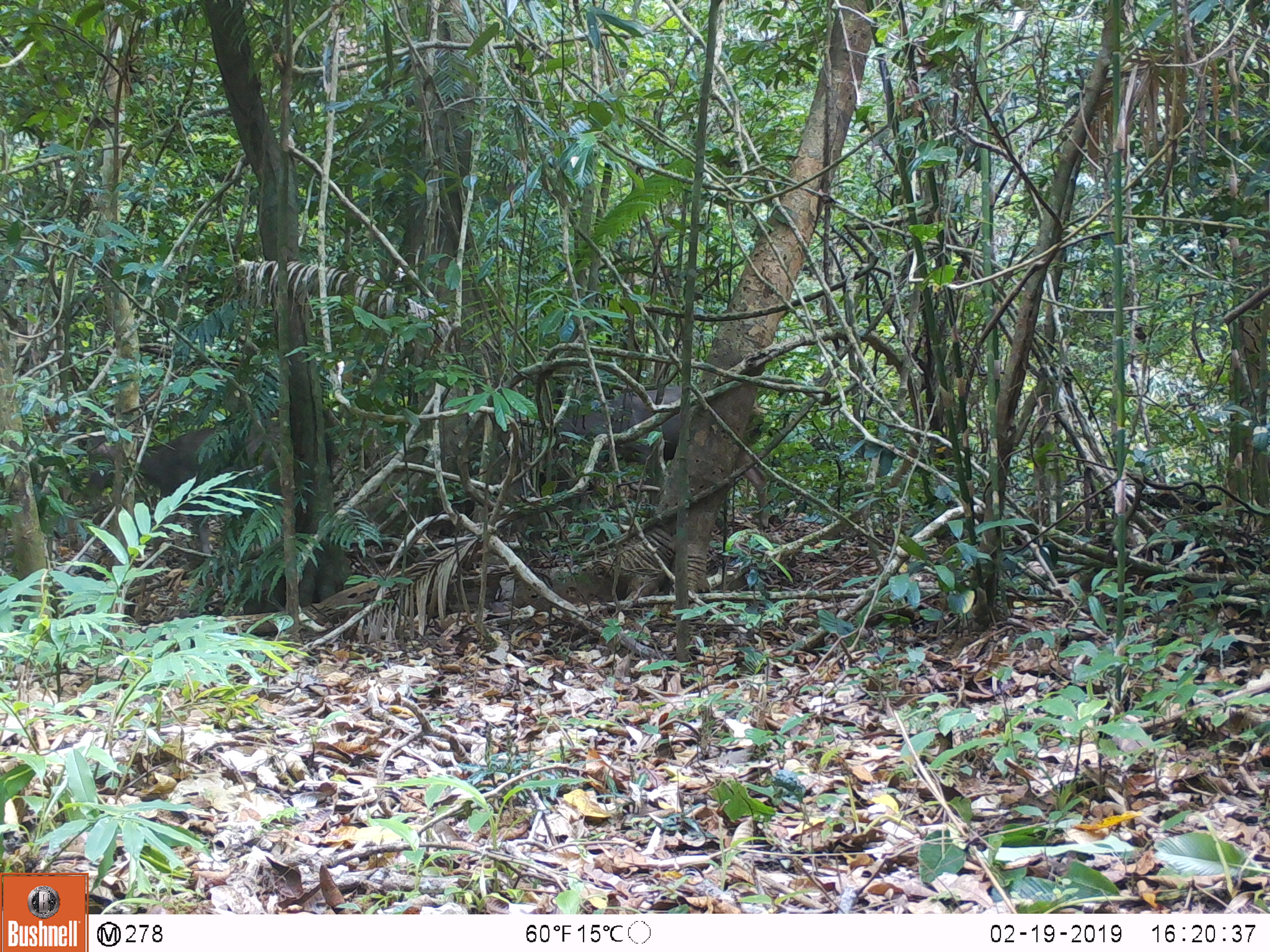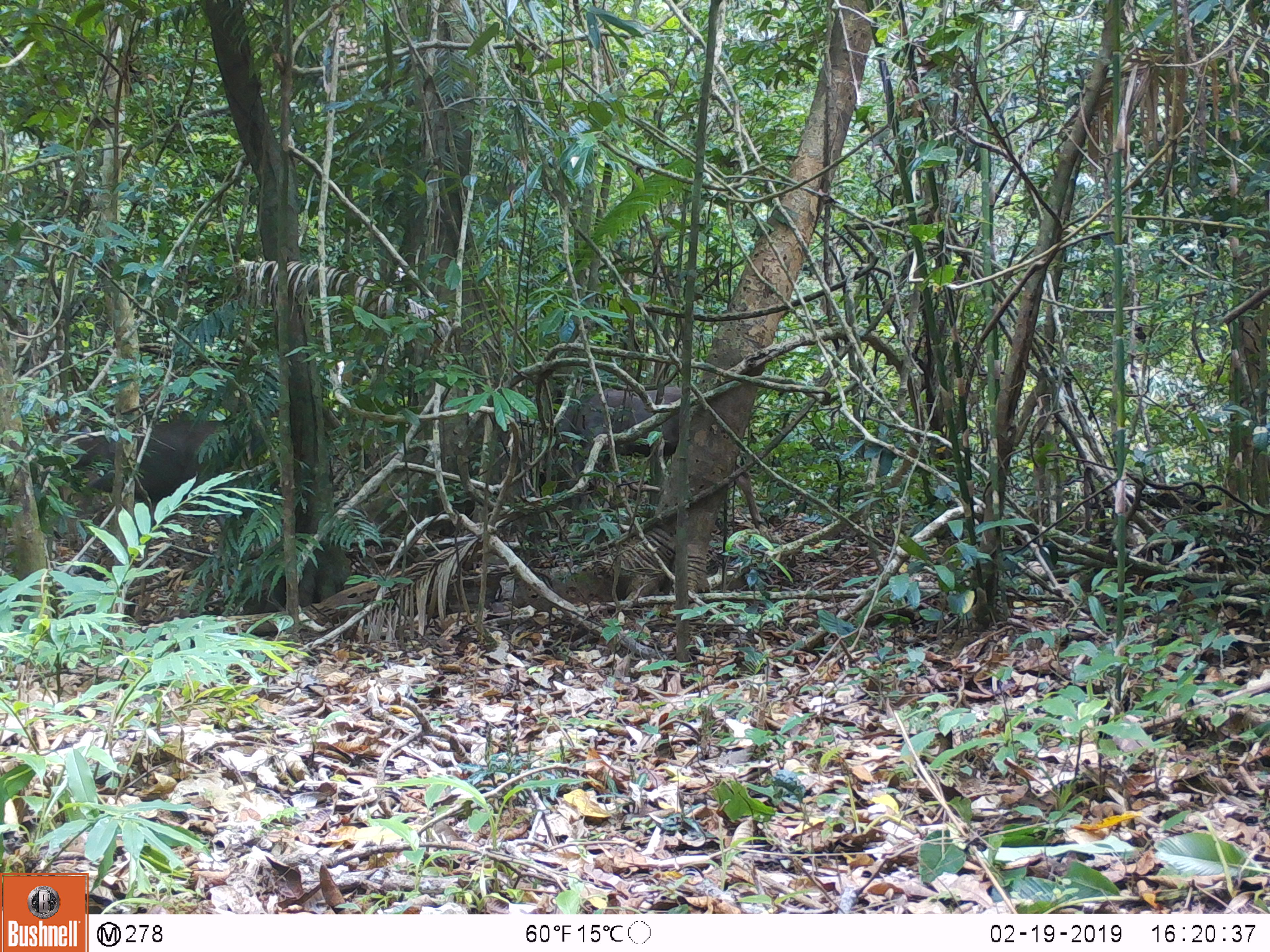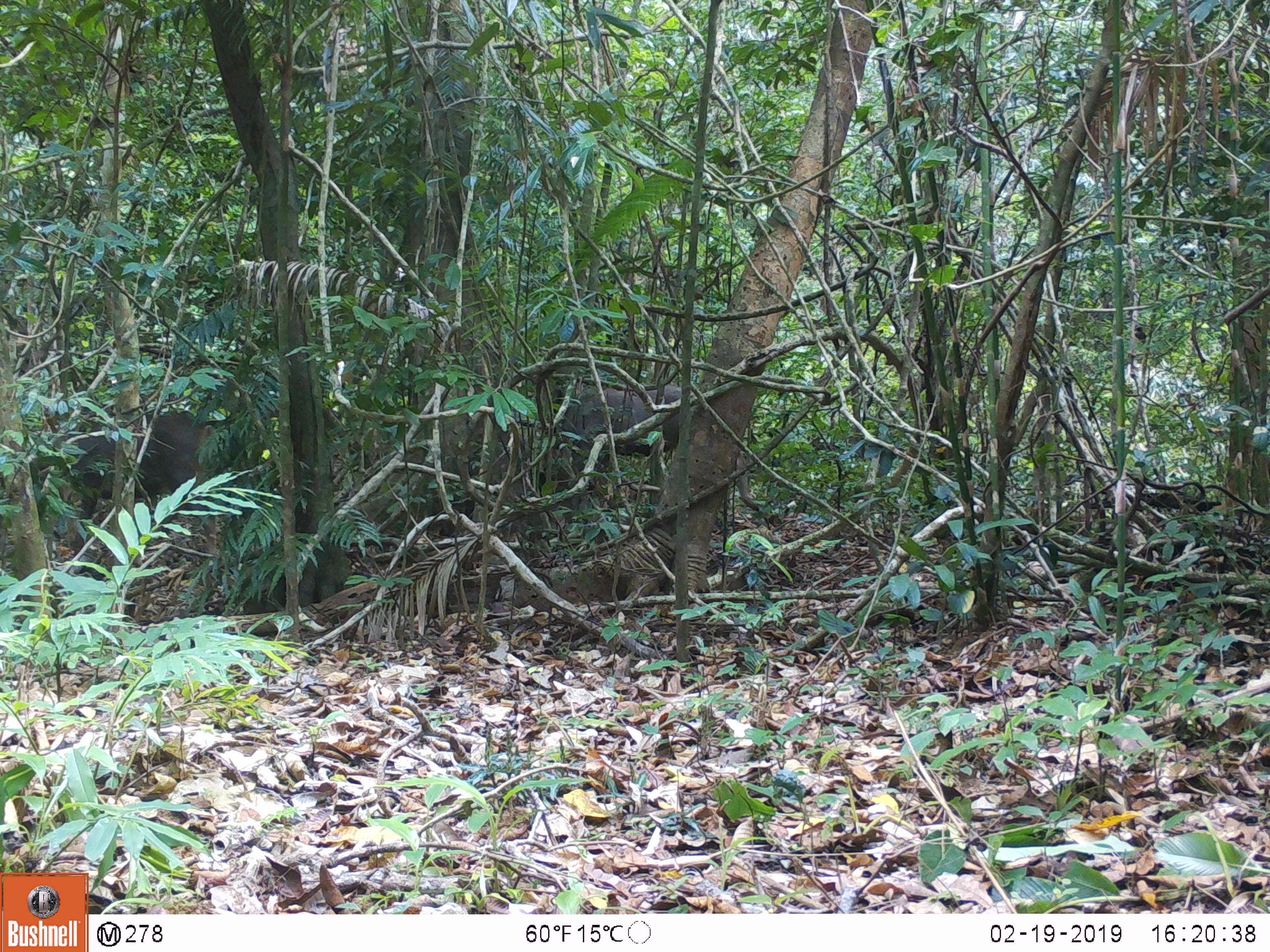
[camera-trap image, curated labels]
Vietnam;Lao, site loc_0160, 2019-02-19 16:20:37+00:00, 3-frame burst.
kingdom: Animalia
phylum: Chordata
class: Mammalia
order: Artiodactyla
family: Cervidae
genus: Rusa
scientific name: Rusa unicolor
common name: sambar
Sambar (Rusa unicolor). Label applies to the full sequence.